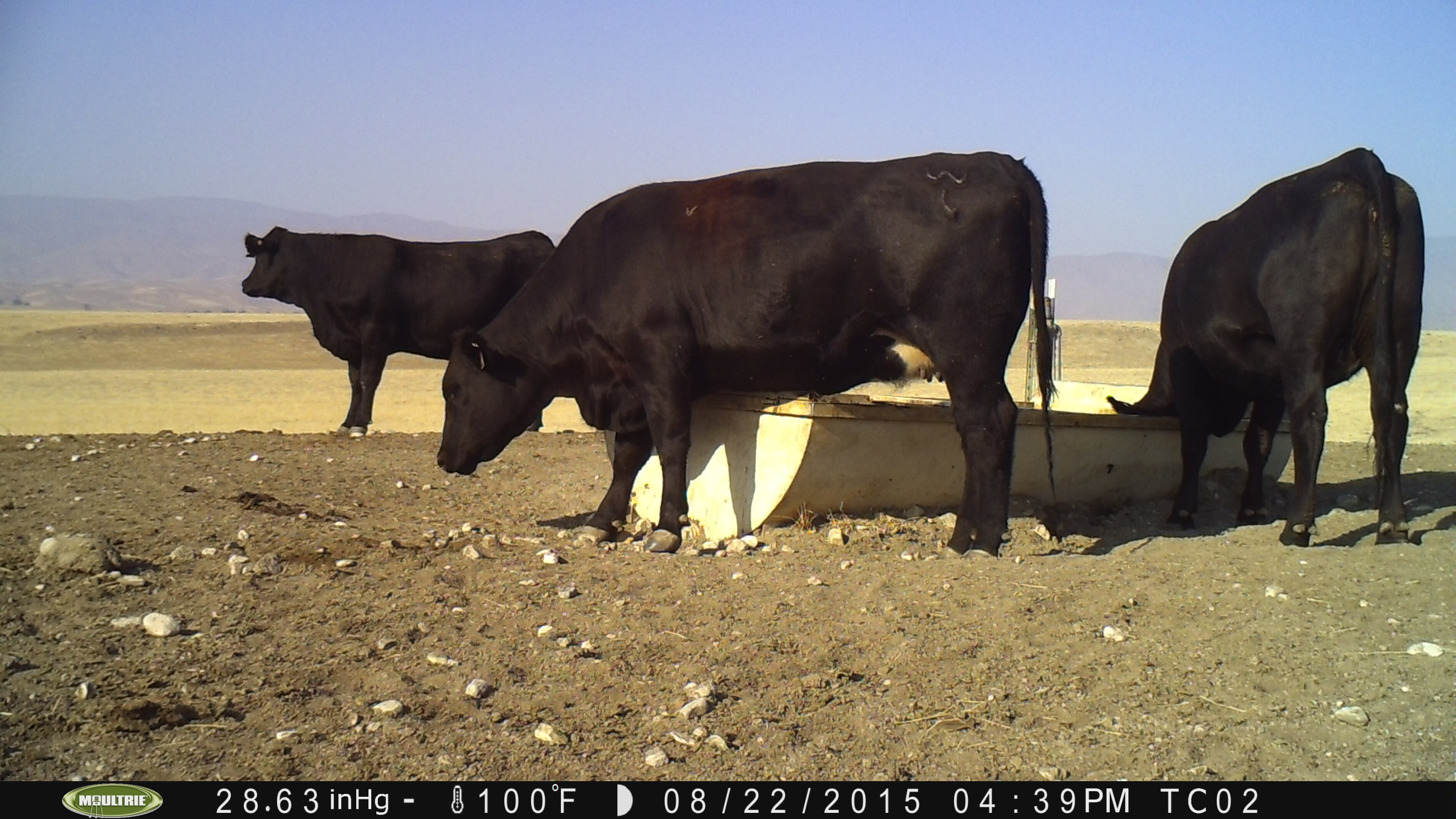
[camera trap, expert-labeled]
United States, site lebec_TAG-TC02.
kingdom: Animalia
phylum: Chordata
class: Mammalia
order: Artiodactyla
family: Bovidae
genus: Bos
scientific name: Bos taurus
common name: domestic cow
Bos taurus (domestic cow).